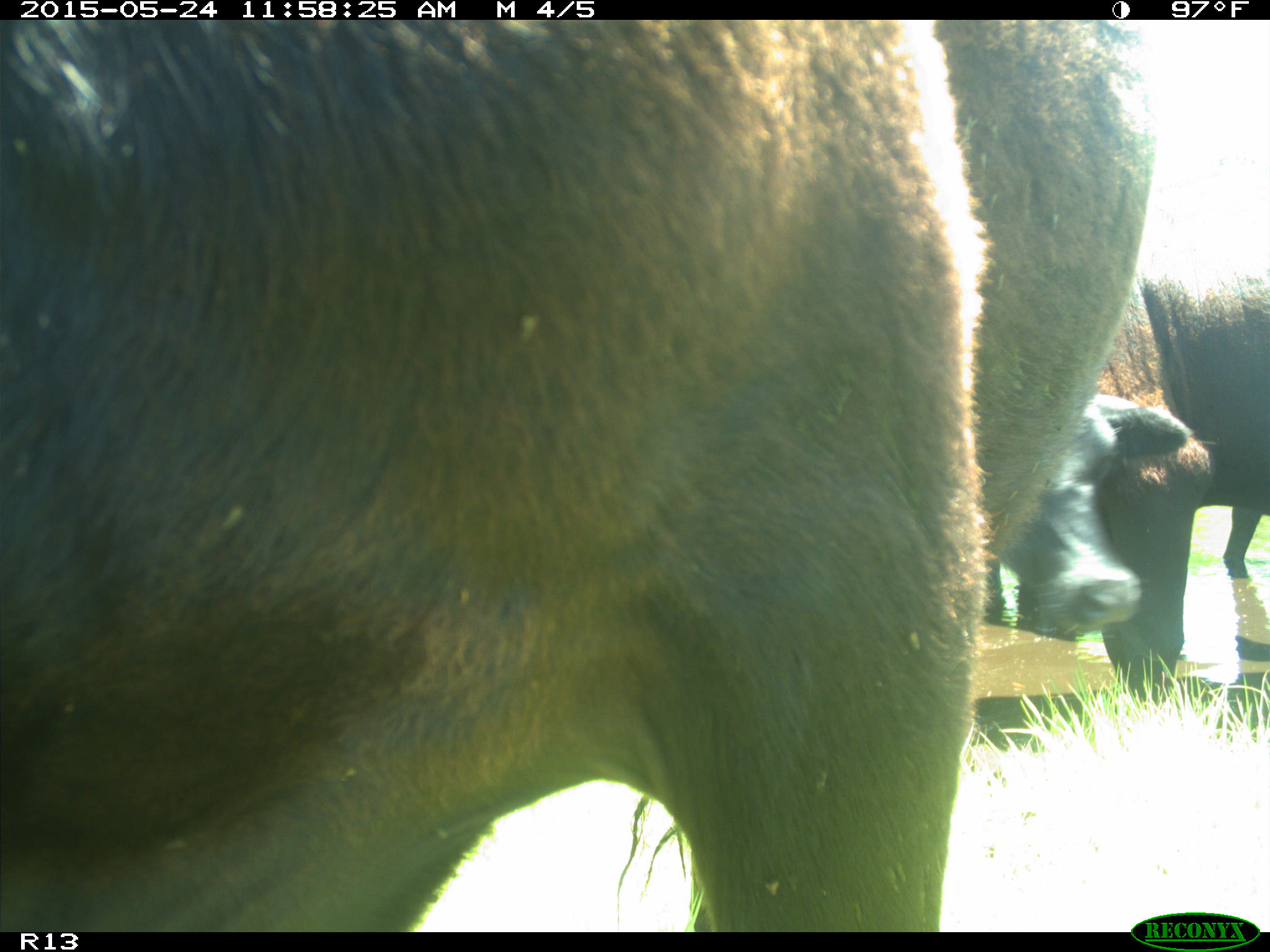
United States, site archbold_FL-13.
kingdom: Animalia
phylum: Chordata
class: Mammalia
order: Artiodactyla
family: Bovidae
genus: Bos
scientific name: Bos taurus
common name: domestic cow